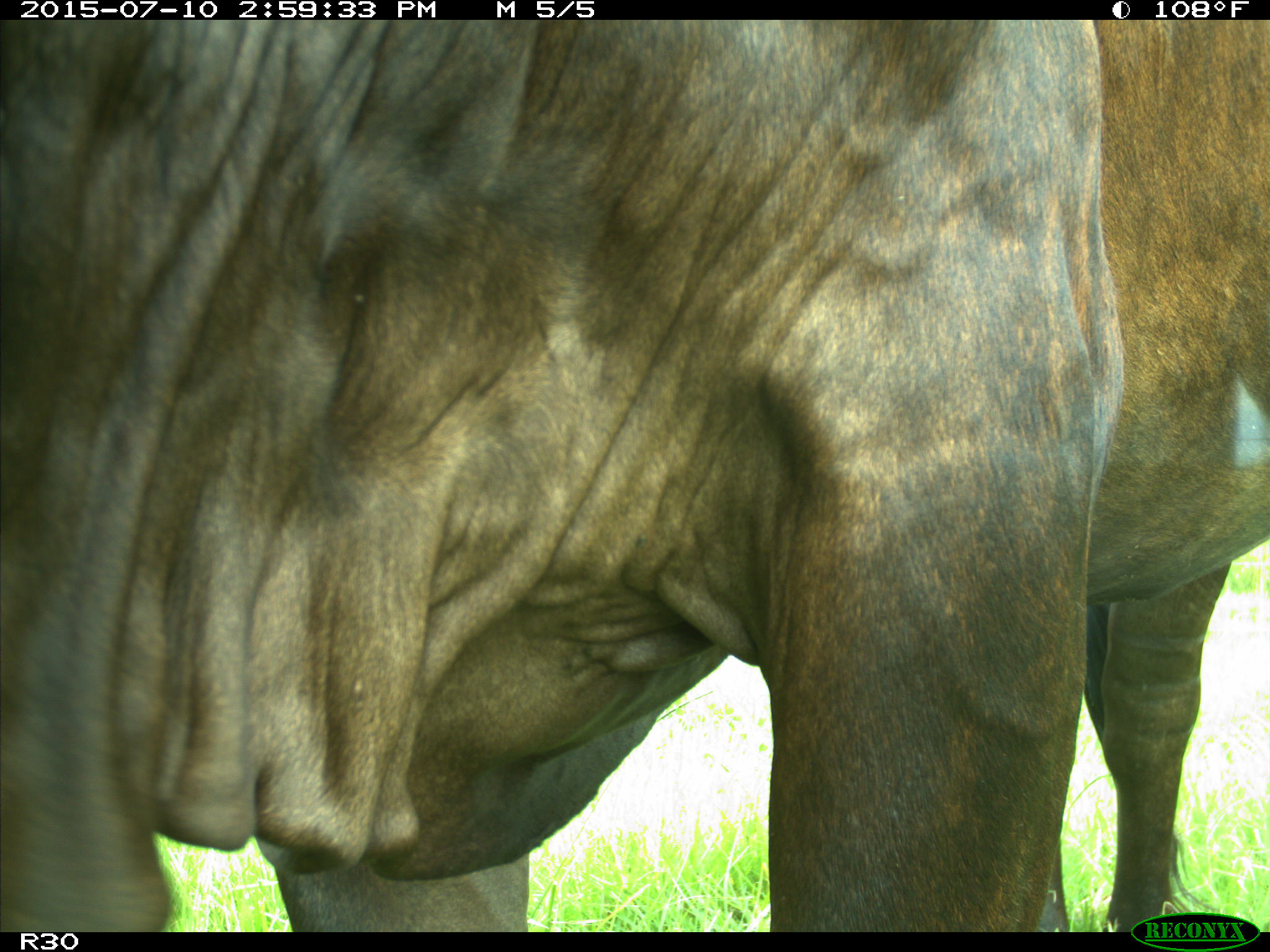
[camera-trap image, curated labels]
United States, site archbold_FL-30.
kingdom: Animalia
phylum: Chordata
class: Mammalia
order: Artiodactyla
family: Bovidae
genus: Bos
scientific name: Bos taurus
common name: domestic cow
Bos taurus (domestic cow).